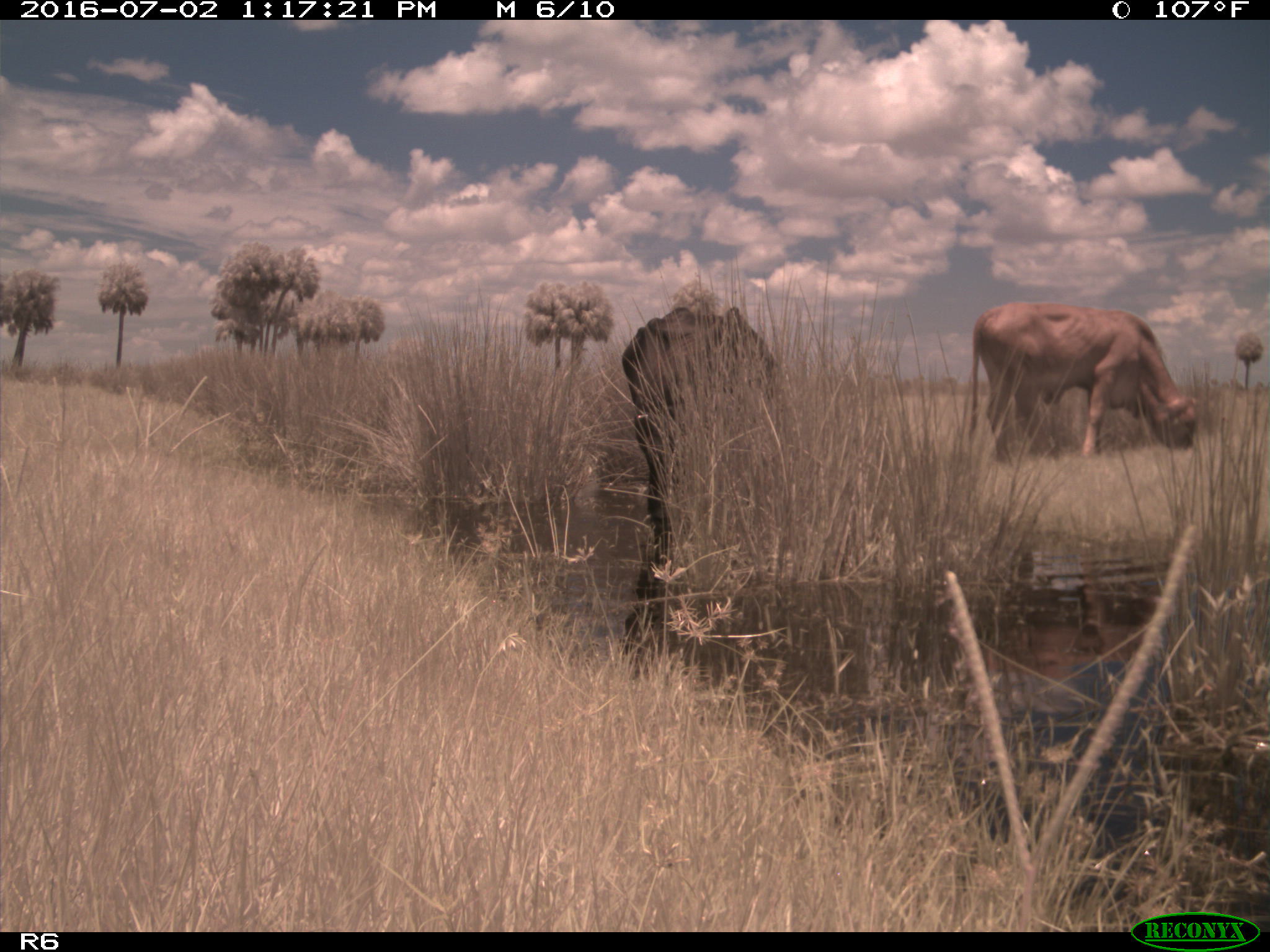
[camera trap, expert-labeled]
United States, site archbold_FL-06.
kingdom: Animalia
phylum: Chordata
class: Mammalia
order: Artiodactyla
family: Bovidae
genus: Bos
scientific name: Bos taurus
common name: domestic cow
Bos taurus (domestic cow).